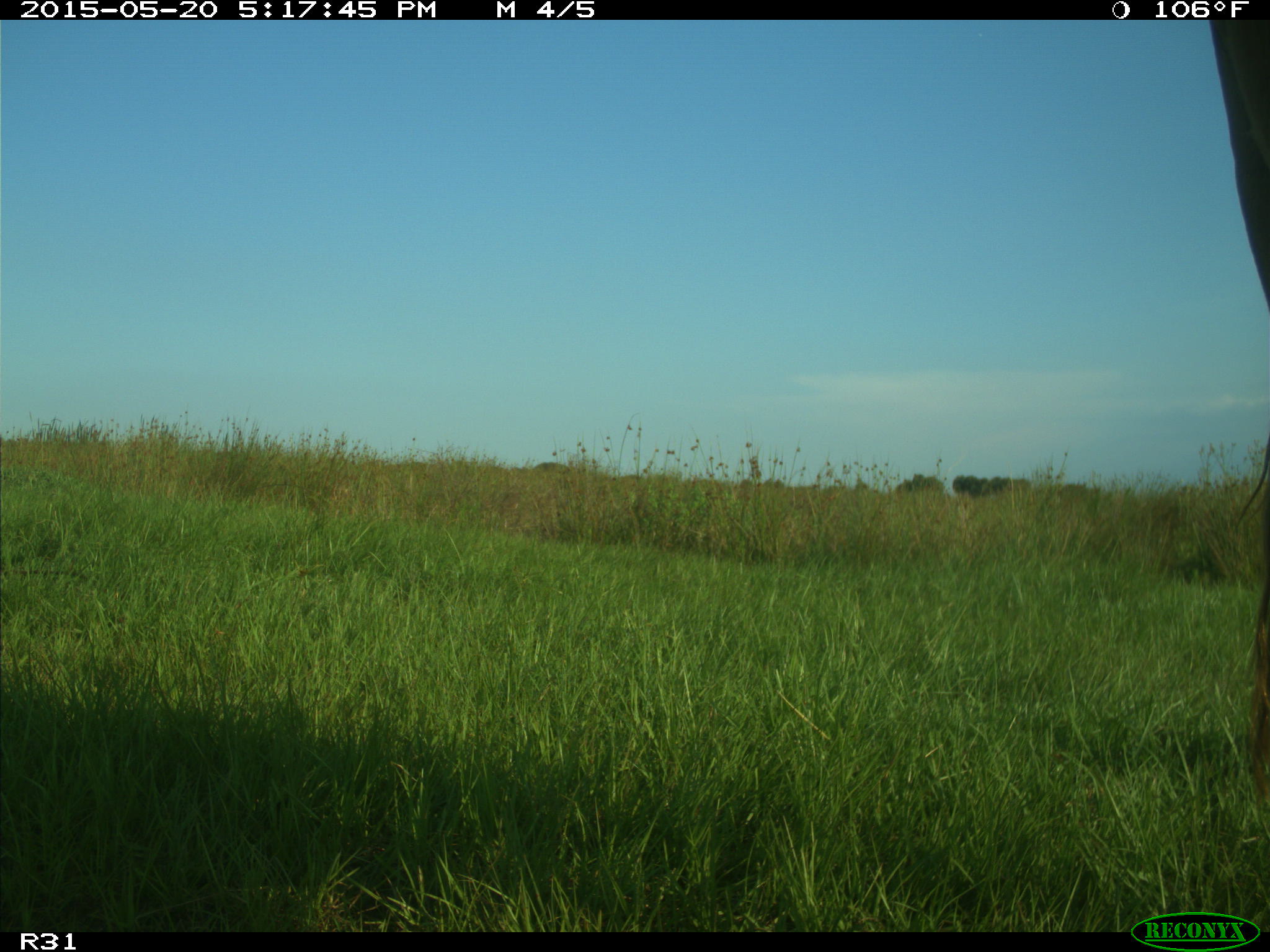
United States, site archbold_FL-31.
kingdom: Animalia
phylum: Chordata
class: Mammalia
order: Artiodactyla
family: Bovidae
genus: Bos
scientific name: Bos taurus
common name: domestic cow